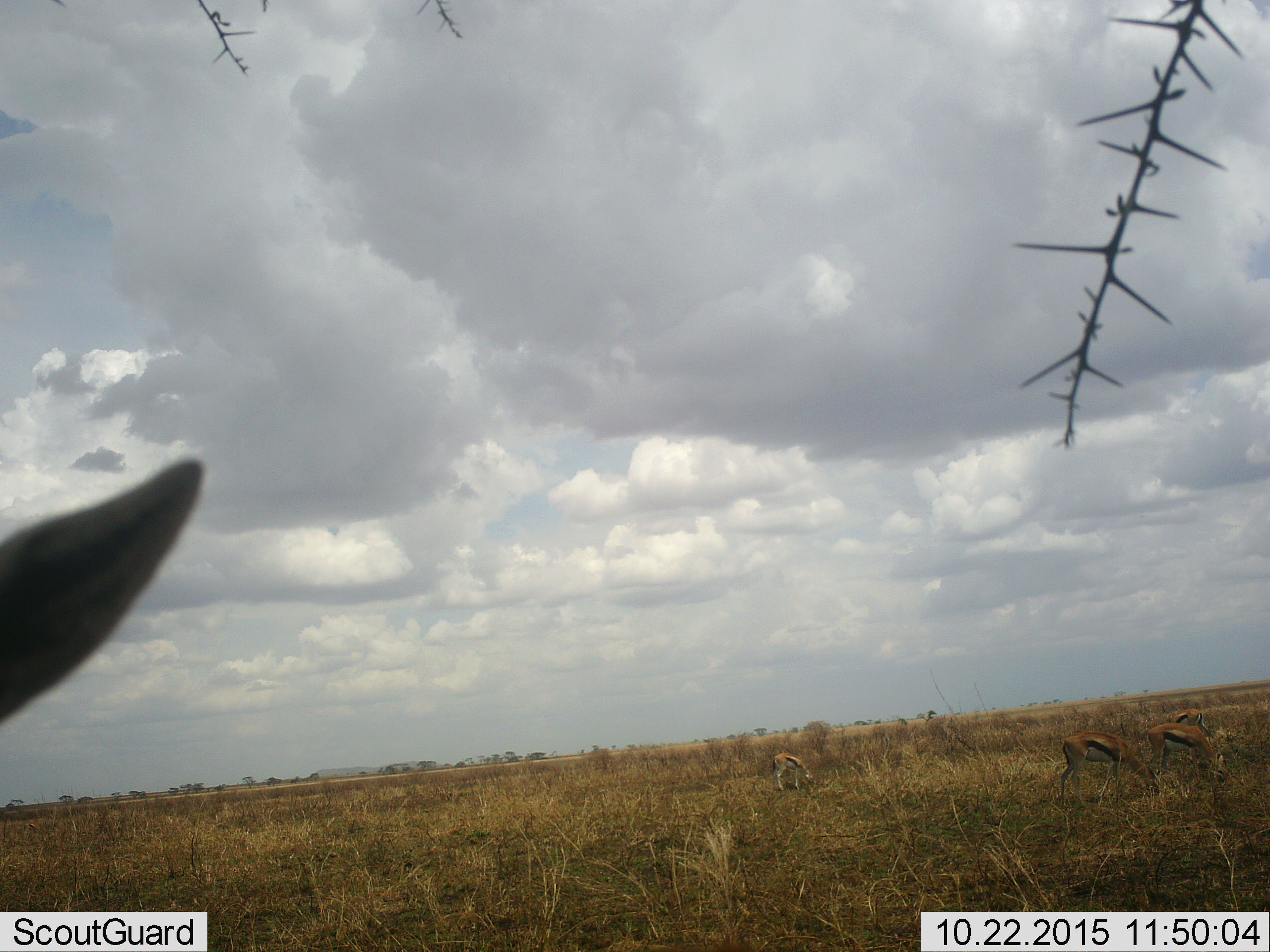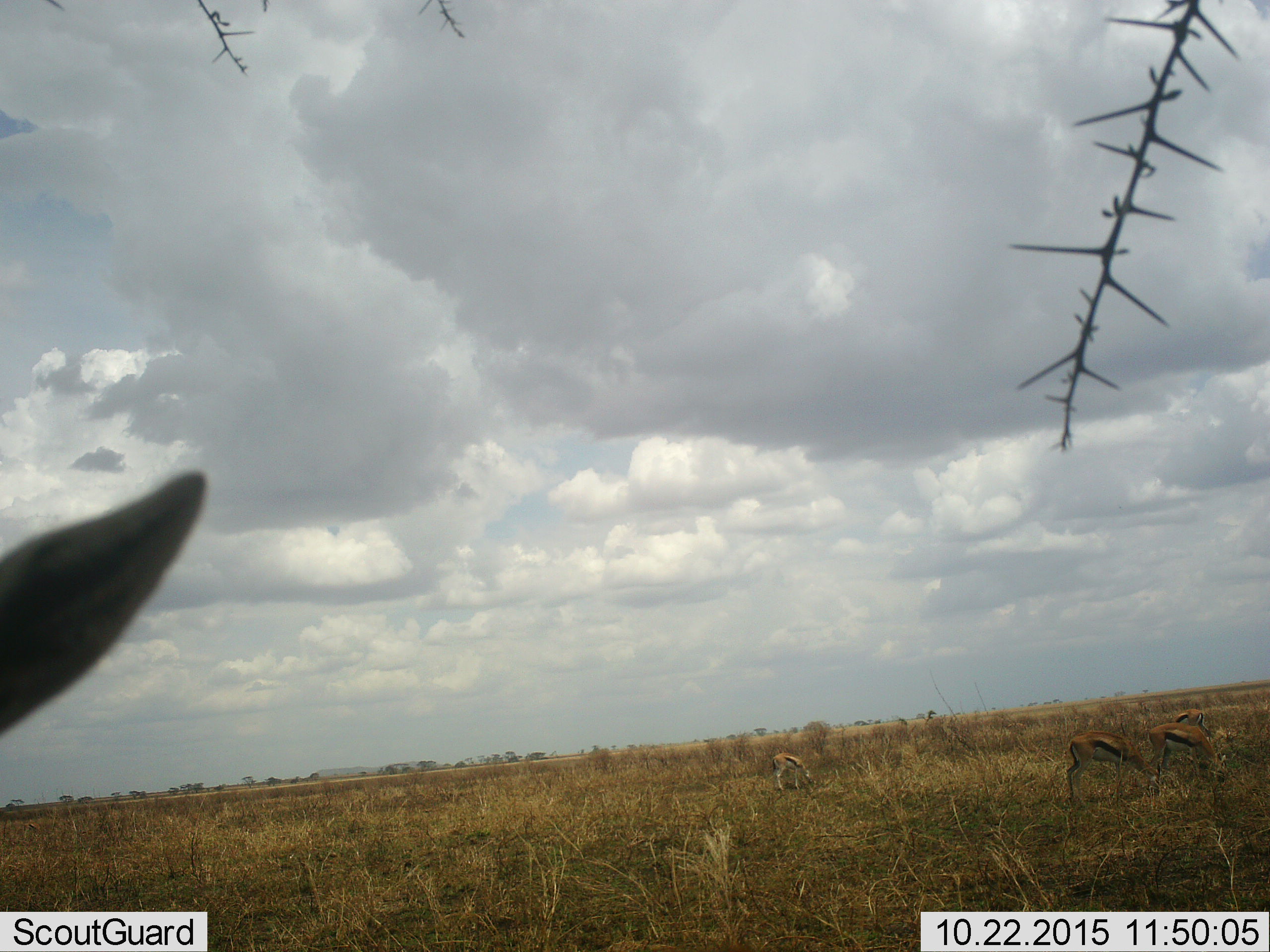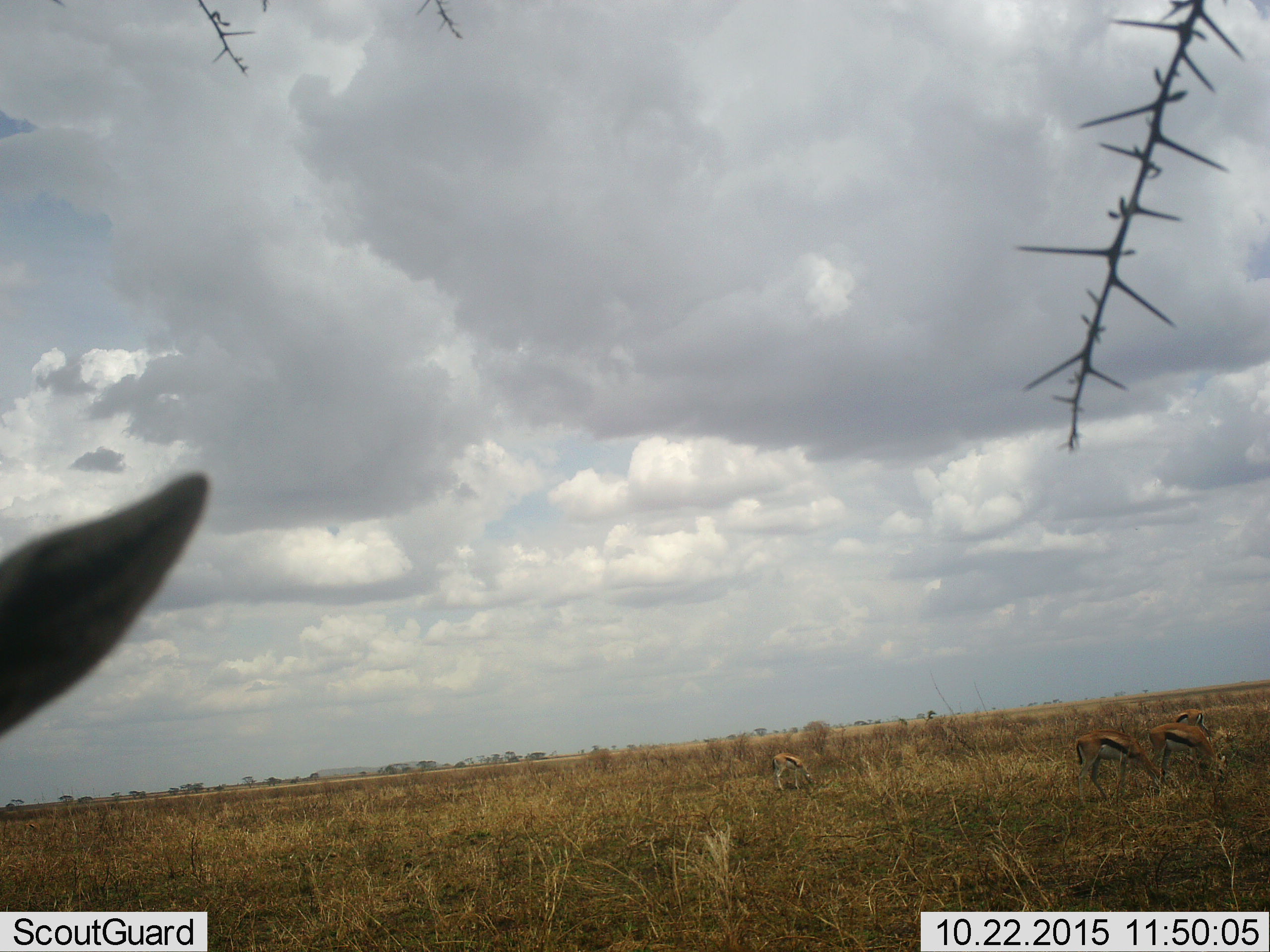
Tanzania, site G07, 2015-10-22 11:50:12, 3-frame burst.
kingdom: Animalia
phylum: Chordata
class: Mammalia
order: Artiodactyla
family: Bovidae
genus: Eudorcas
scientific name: Eudorcas thomsonii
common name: thomson's gazelle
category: gazellethomsons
Gazellethomsons (thomson's gazelle) (Eudorcas thomsonii), count 5. Behavior (volunteer vote fractions): standing 70%, resting 0%, moving 0%, interacting 0%. Young present (vote fraction): 20%. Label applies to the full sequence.